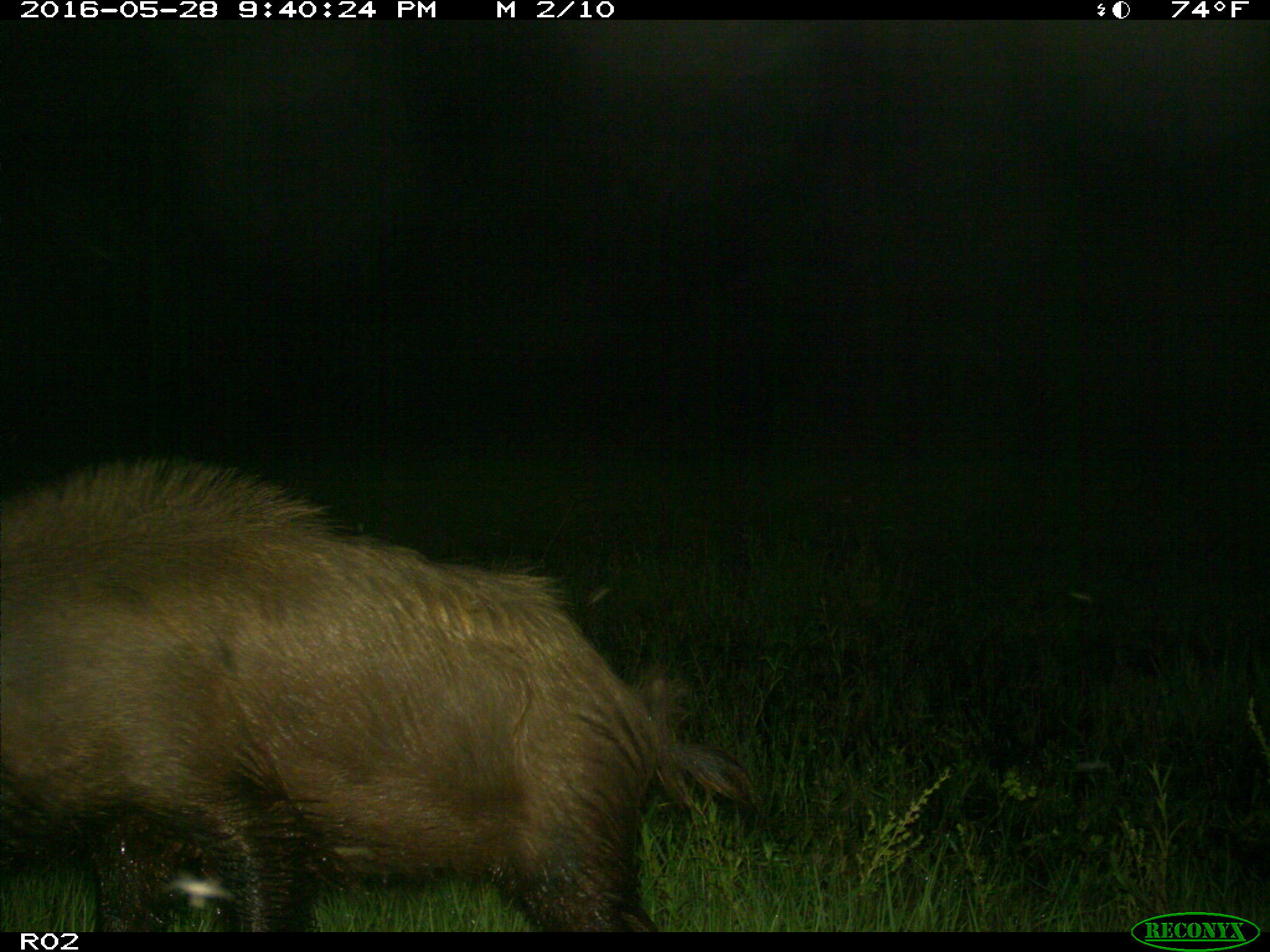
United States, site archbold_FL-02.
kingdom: Animalia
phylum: Chordata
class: Mammalia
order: Artiodactyla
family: Suidae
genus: Sus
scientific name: Sus scrofa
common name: wild boar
Sus scrofa (wild boar).